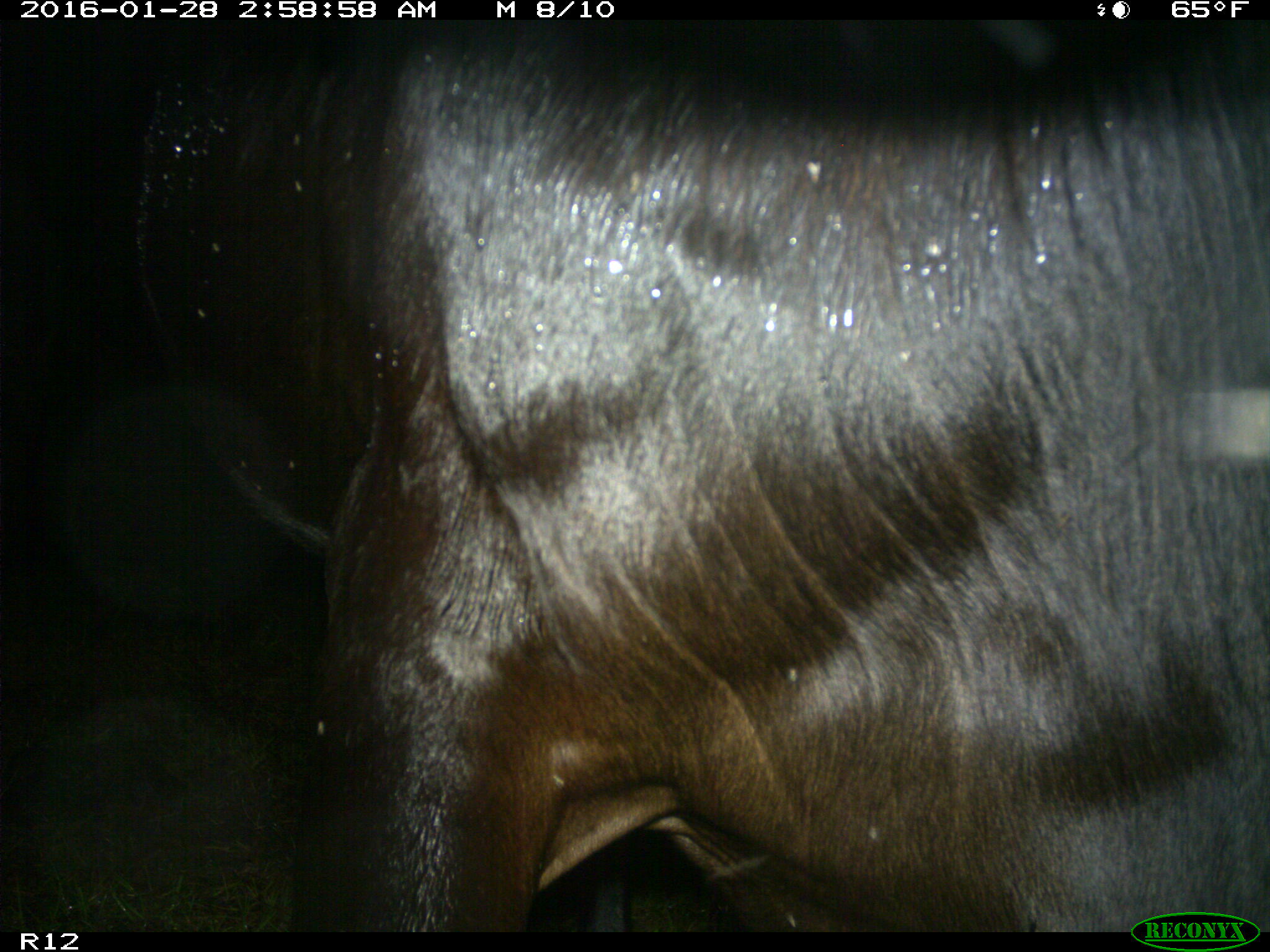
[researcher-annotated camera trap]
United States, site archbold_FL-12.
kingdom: Animalia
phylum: Chordata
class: Mammalia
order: Artiodactyla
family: Bovidae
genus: Bos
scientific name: Bos taurus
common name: domestic cow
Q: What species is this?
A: Bos taurus (domestic cow).